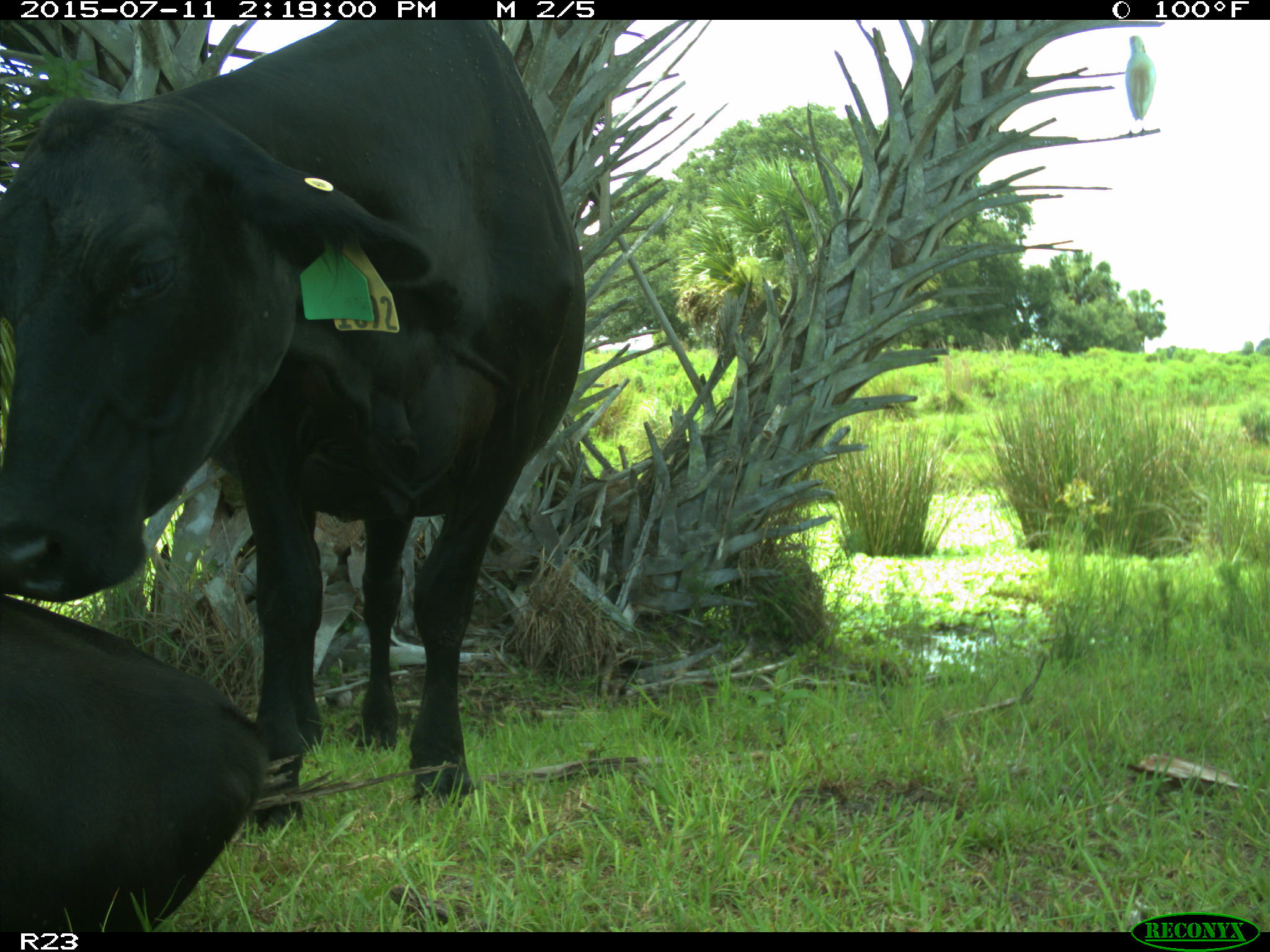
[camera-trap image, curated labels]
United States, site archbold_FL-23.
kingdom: Animalia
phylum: Chordata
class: Mammalia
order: Artiodactyla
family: Bovidae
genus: Bos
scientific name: Bos taurus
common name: domestic cow